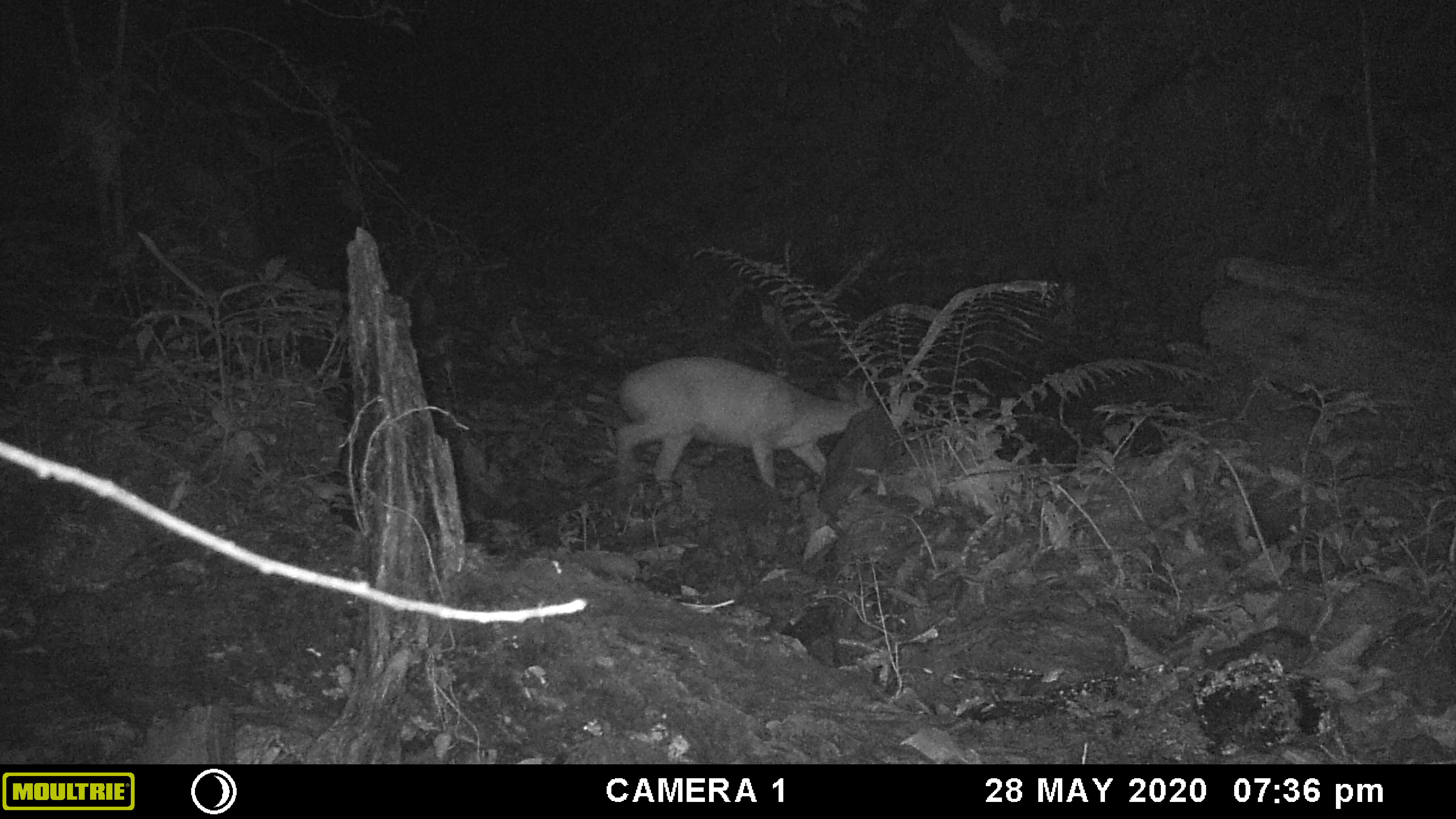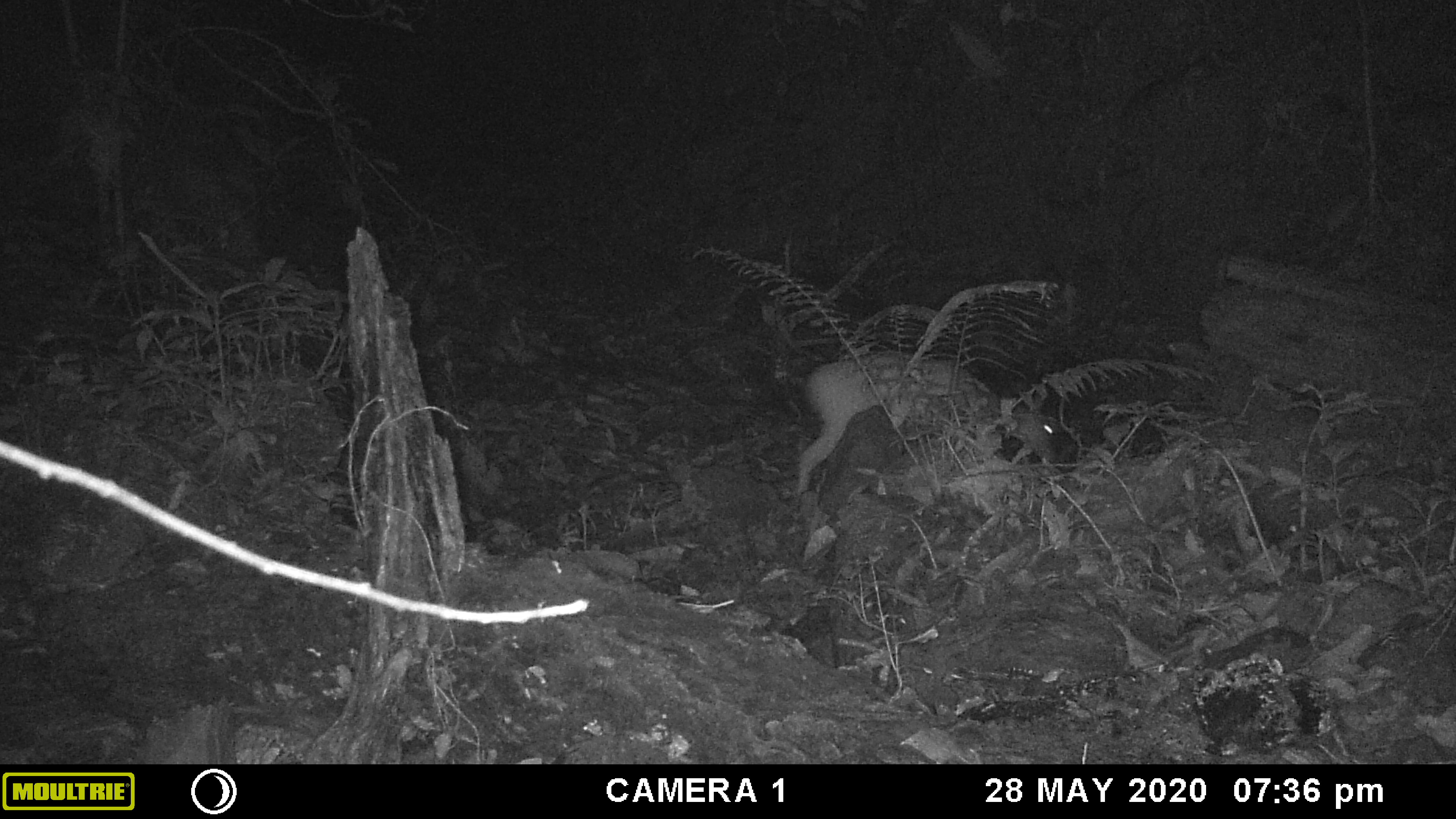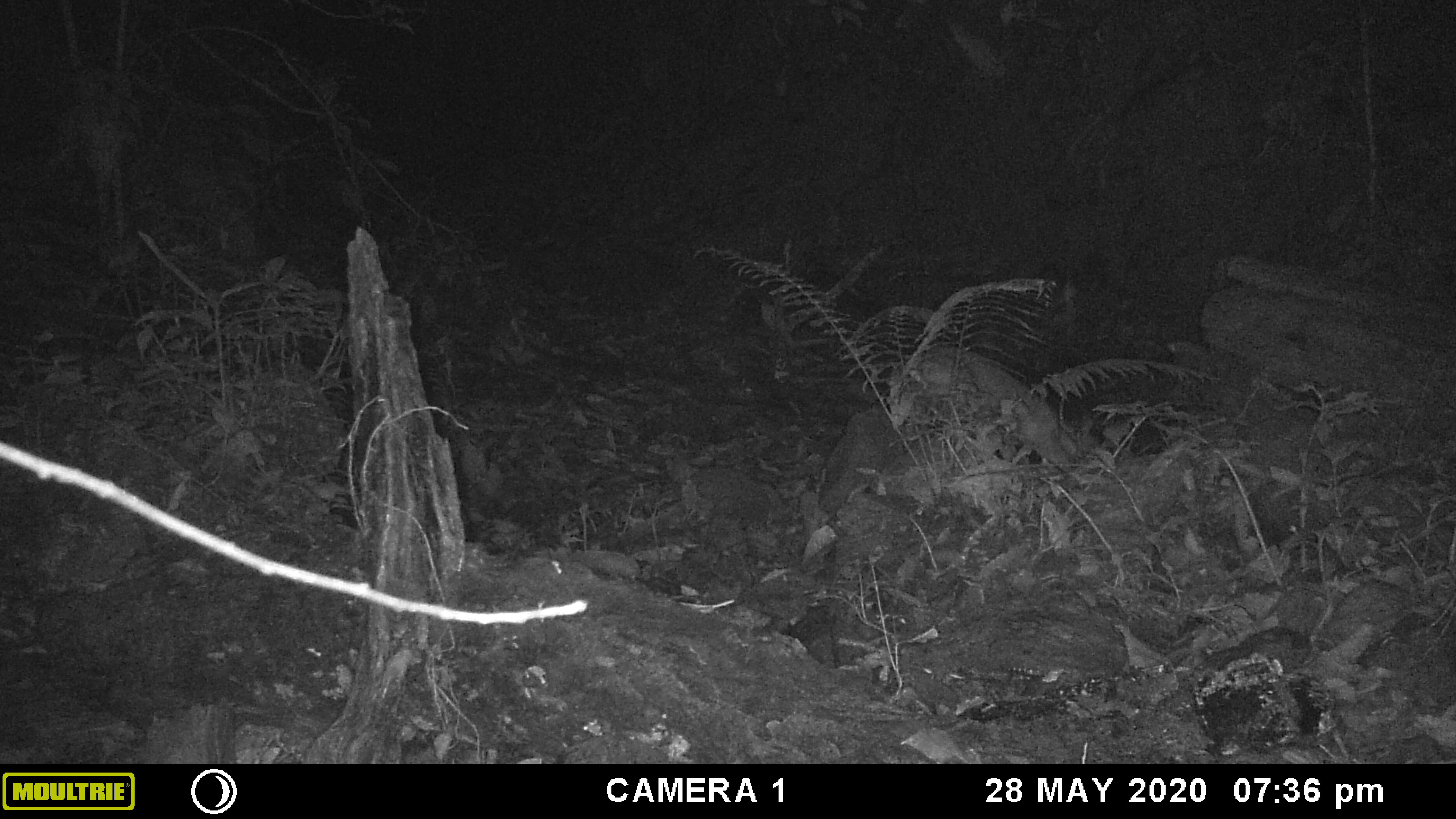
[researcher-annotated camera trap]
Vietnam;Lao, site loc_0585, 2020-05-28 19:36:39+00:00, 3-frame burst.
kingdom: Animalia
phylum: Chordata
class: Mammalia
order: Artiodactyla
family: Cervidae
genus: Muntiacus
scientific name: Muntiacus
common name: muntjacs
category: unidentified muntjac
Unidentified muntjac (muntjacs) (Muntiacus). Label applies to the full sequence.